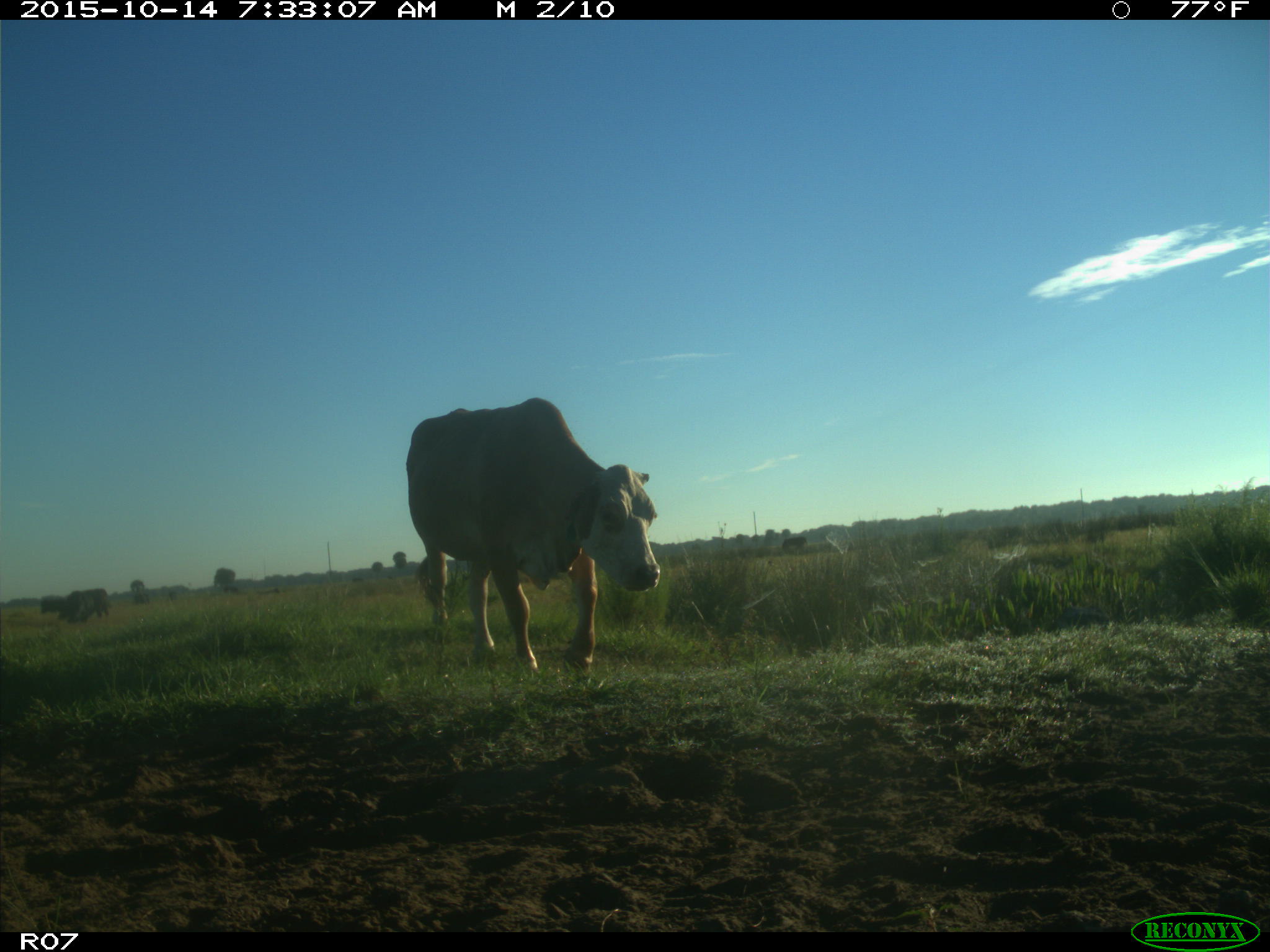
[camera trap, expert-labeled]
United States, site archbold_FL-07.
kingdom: Animalia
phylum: Chordata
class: Mammalia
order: Artiodactyla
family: Bovidae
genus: Bos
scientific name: Bos taurus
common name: domestic cow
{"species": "Bos taurus (domestic cow)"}